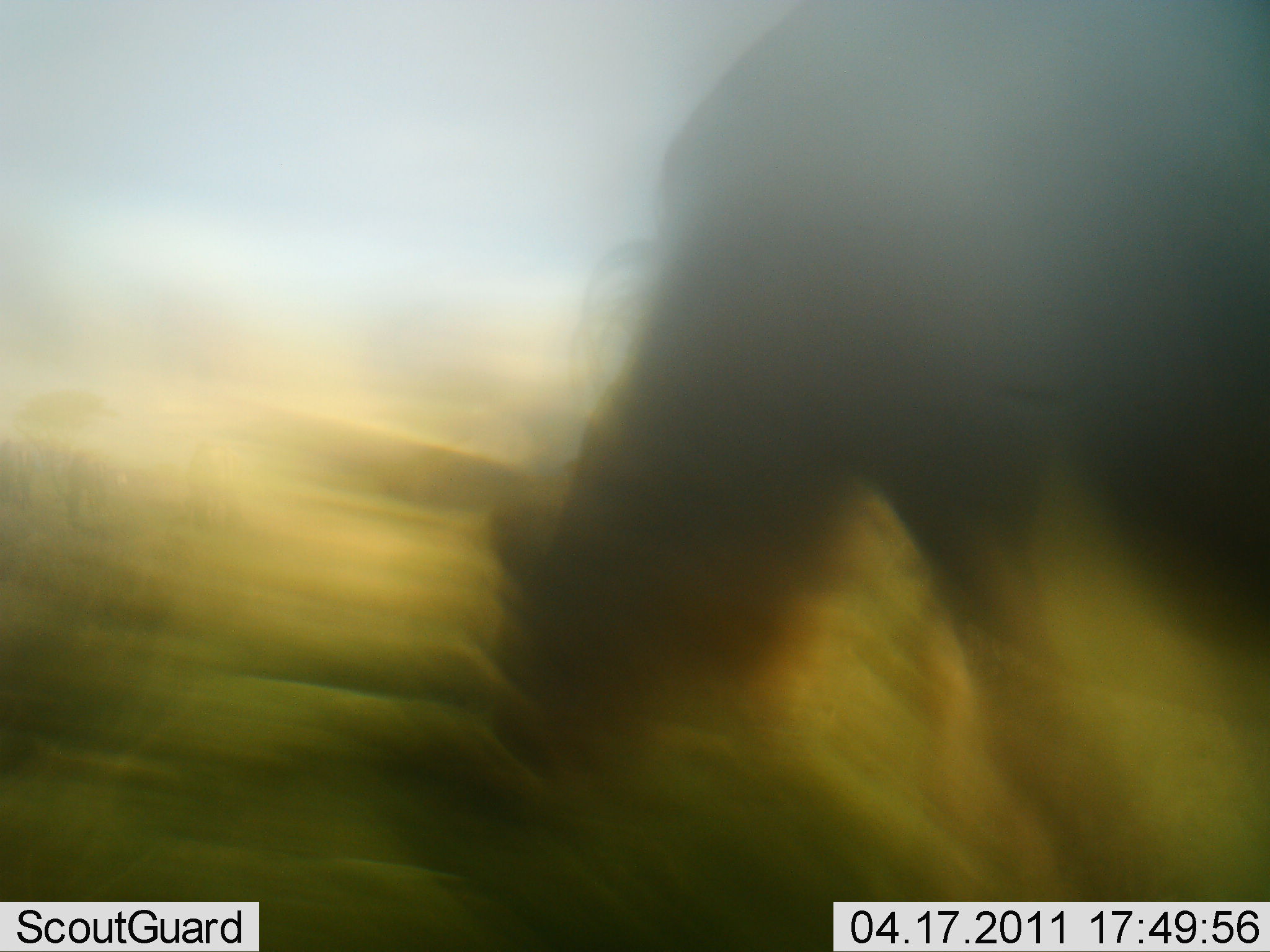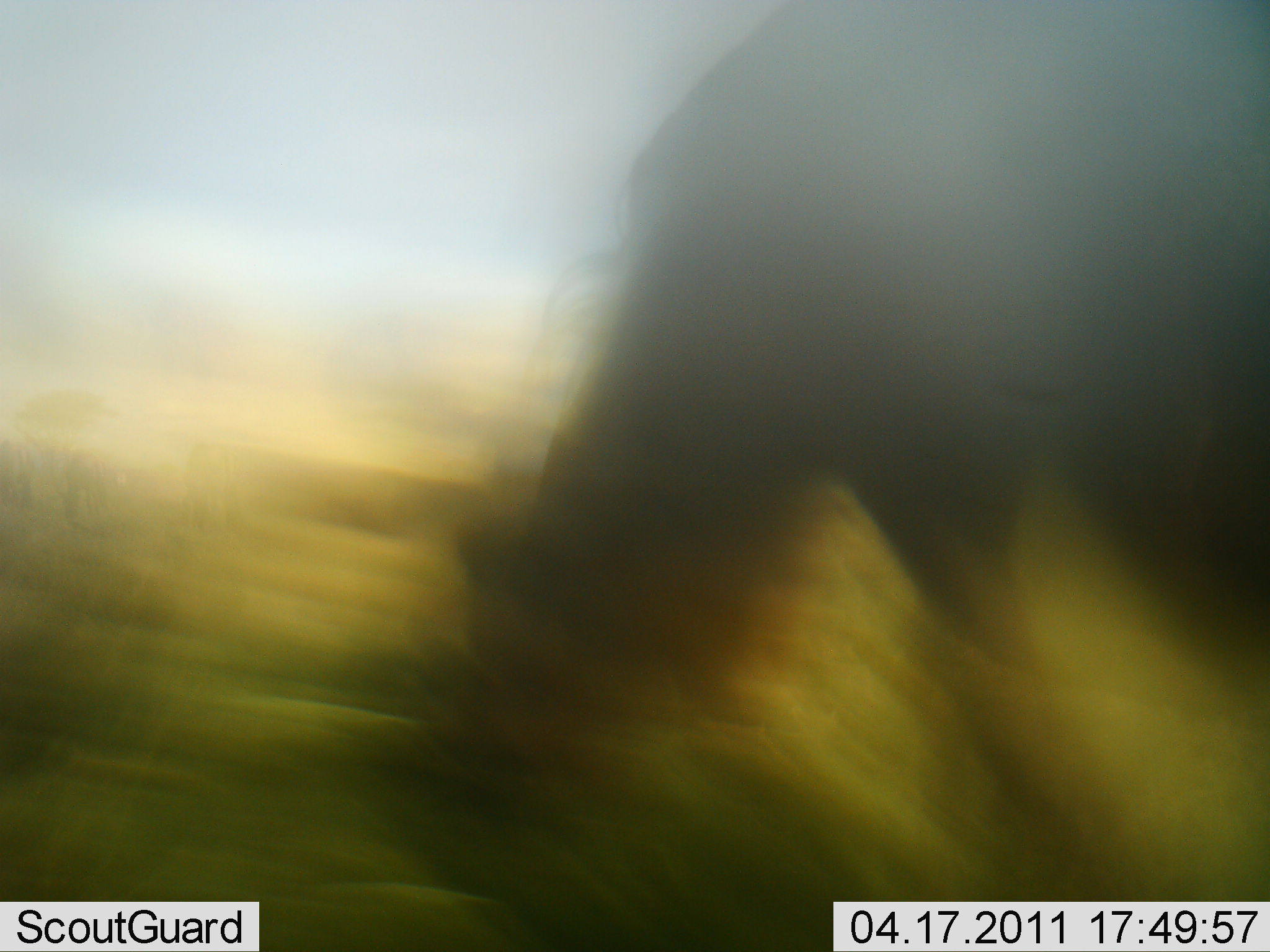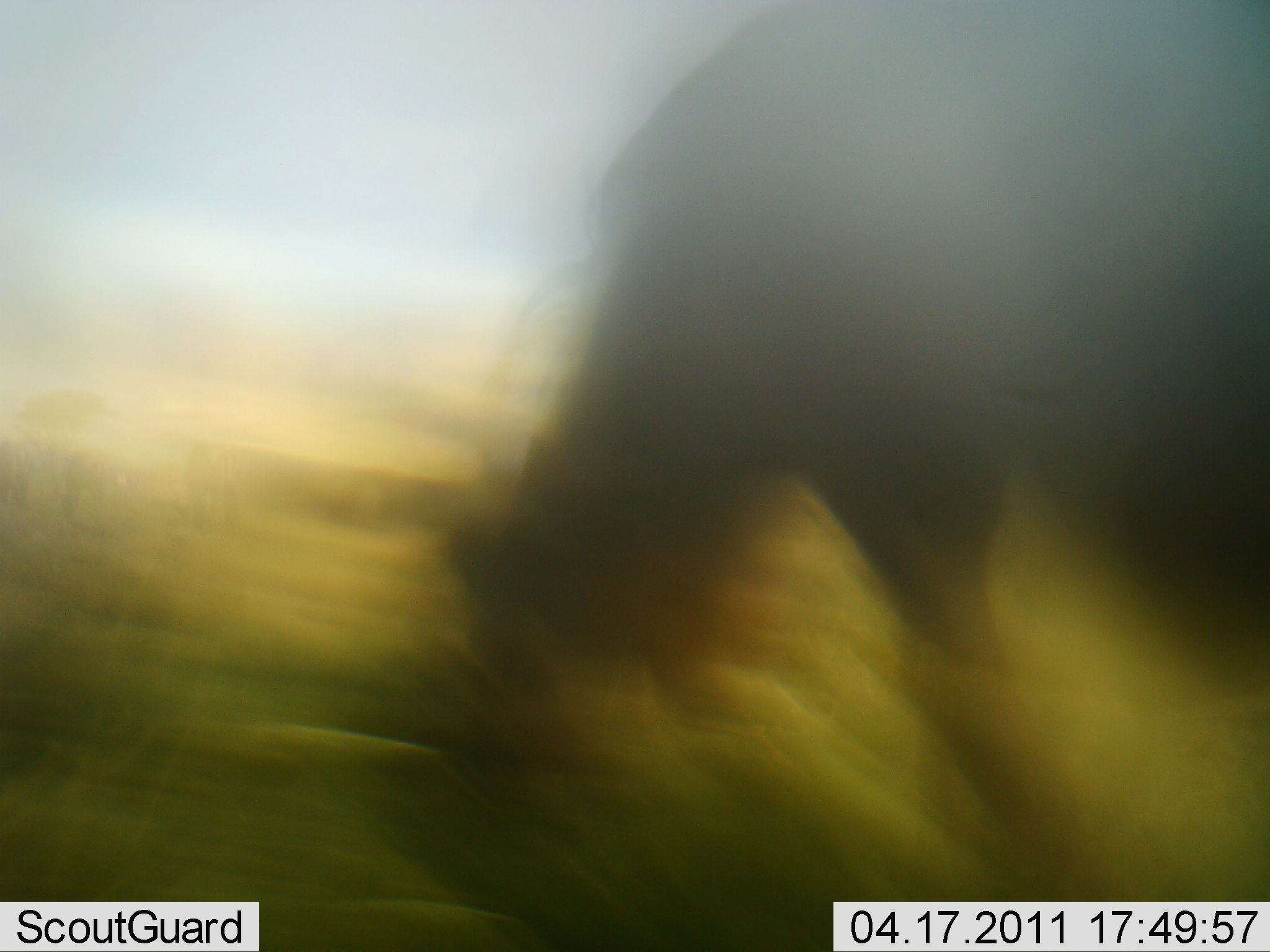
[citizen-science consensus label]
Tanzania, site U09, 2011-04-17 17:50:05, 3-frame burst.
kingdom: Animalia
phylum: Chordata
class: Mammalia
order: Artiodactyla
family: Bovidae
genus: Connochaetes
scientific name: Connochaetes taurinus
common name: blue wildebeest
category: wildebeest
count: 1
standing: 17%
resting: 0%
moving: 17%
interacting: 0%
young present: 0%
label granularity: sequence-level